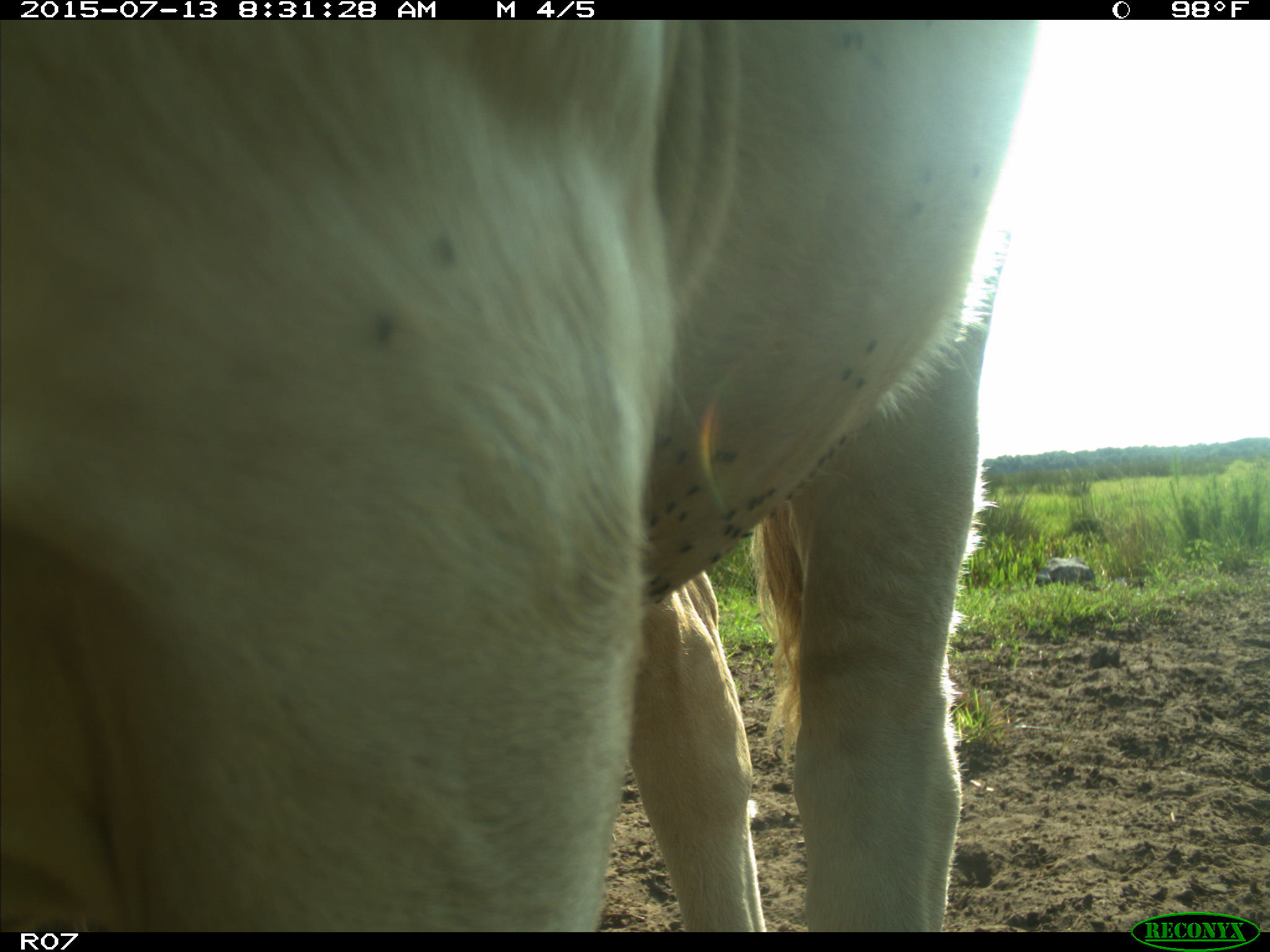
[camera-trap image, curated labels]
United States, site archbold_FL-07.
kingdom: Animalia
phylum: Chordata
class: Mammalia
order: Artiodactyla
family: Bovidae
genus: Bos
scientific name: Bos taurus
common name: domestic cow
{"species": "Bos taurus (domestic cow)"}